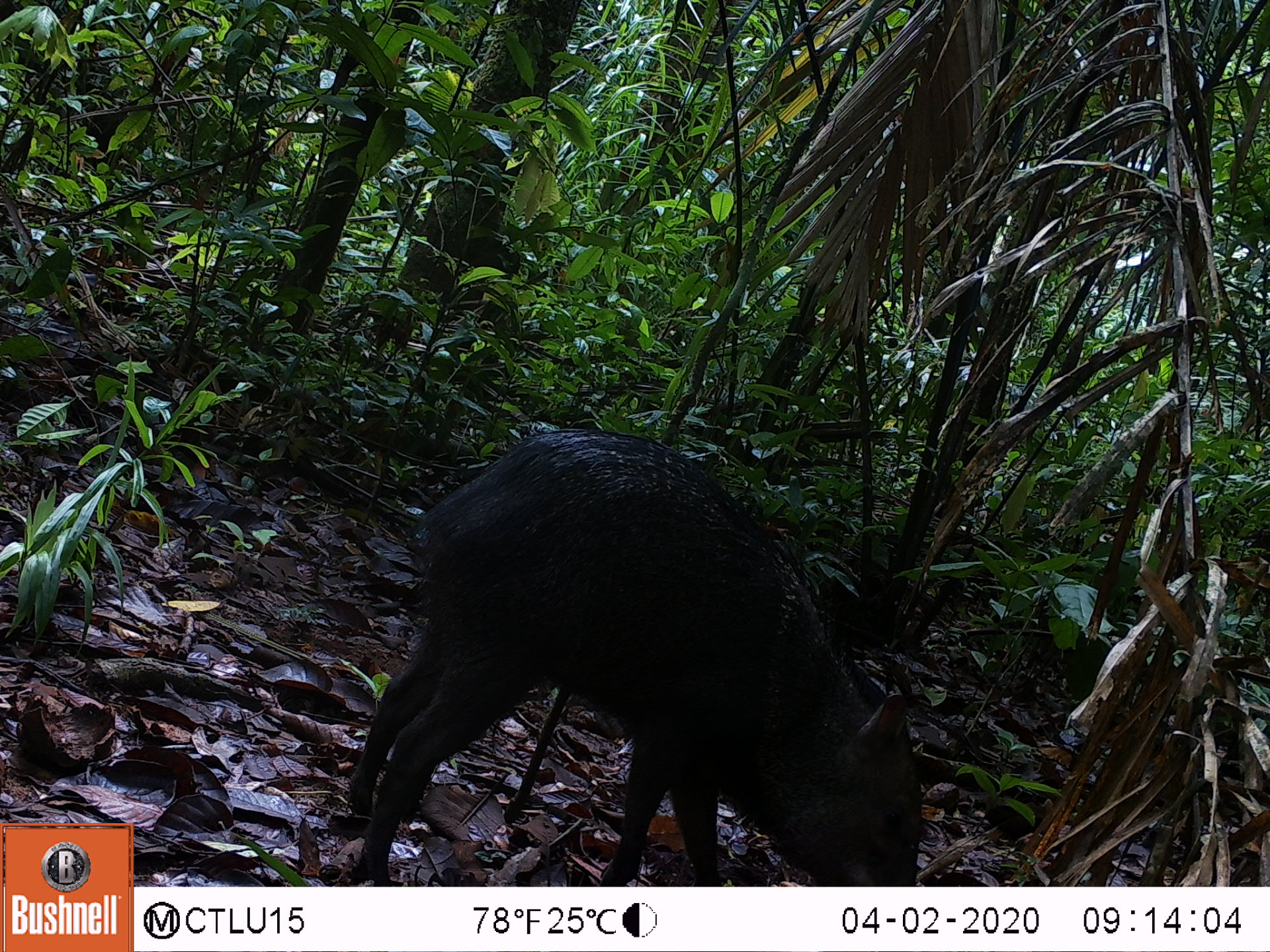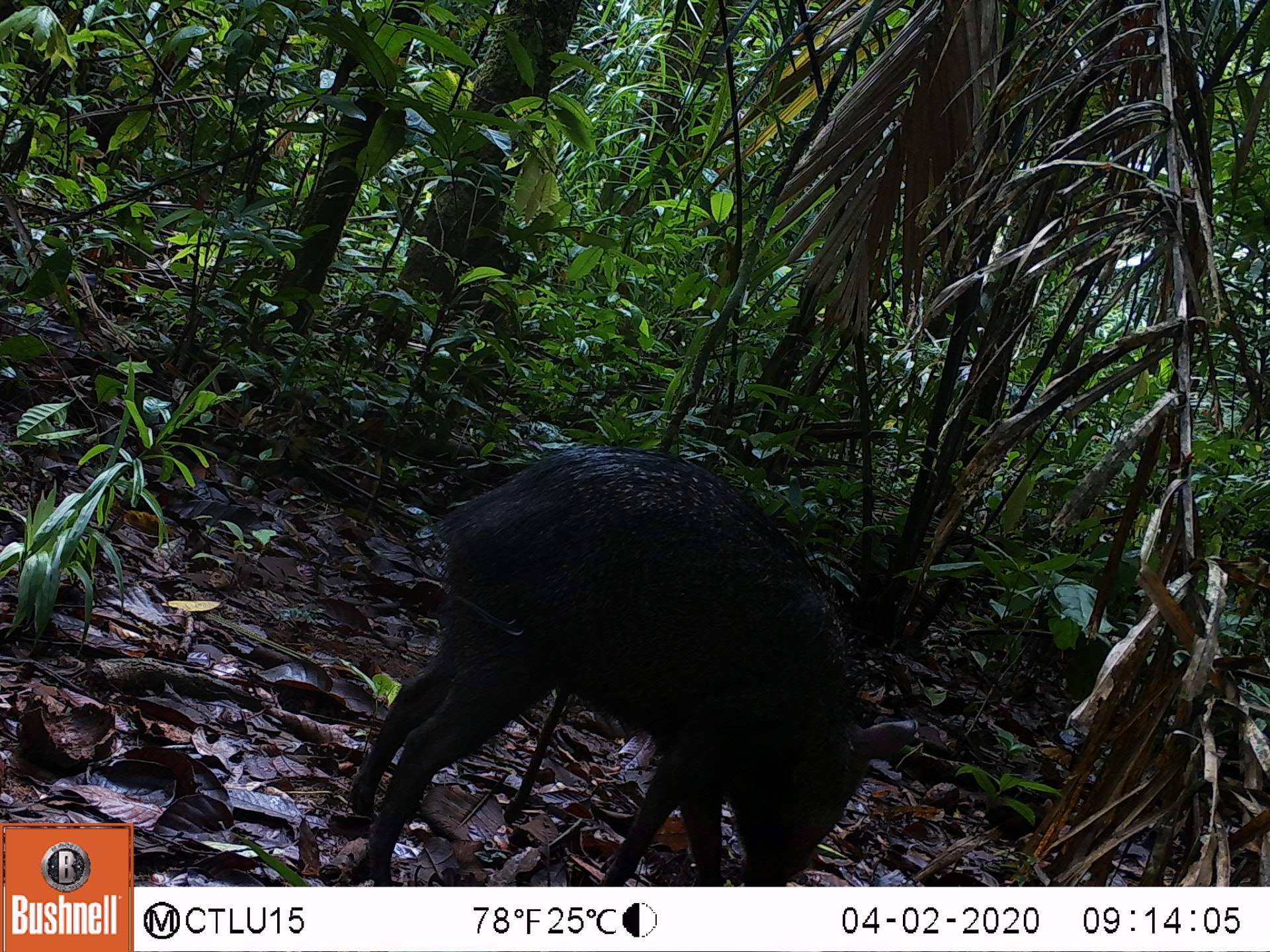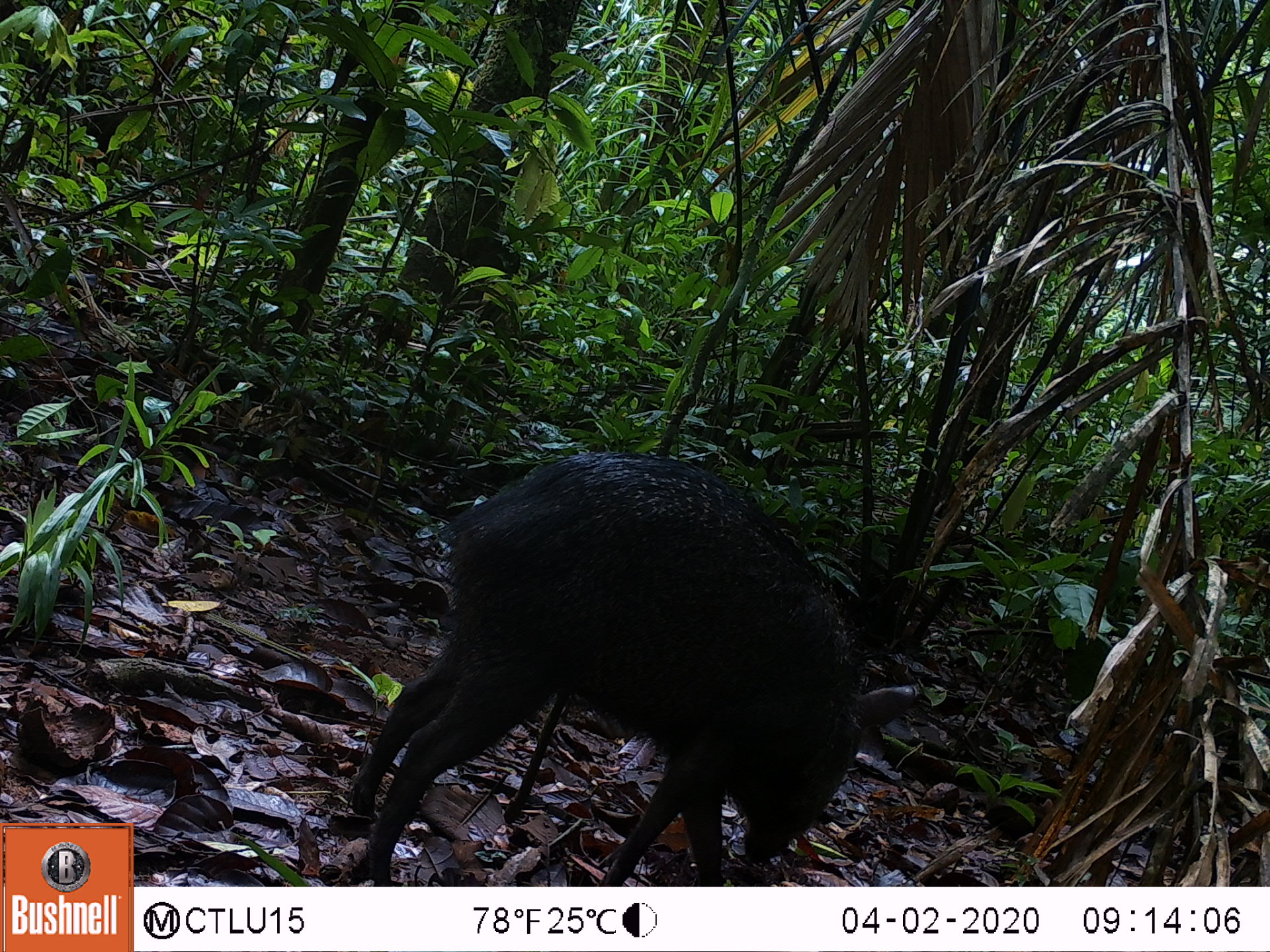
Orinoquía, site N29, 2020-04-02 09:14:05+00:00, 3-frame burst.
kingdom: Animalia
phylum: Chordata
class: Mammalia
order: Artiodactyla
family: Tayassuidae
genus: Pecari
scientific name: Pecari tajacu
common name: collared peccary